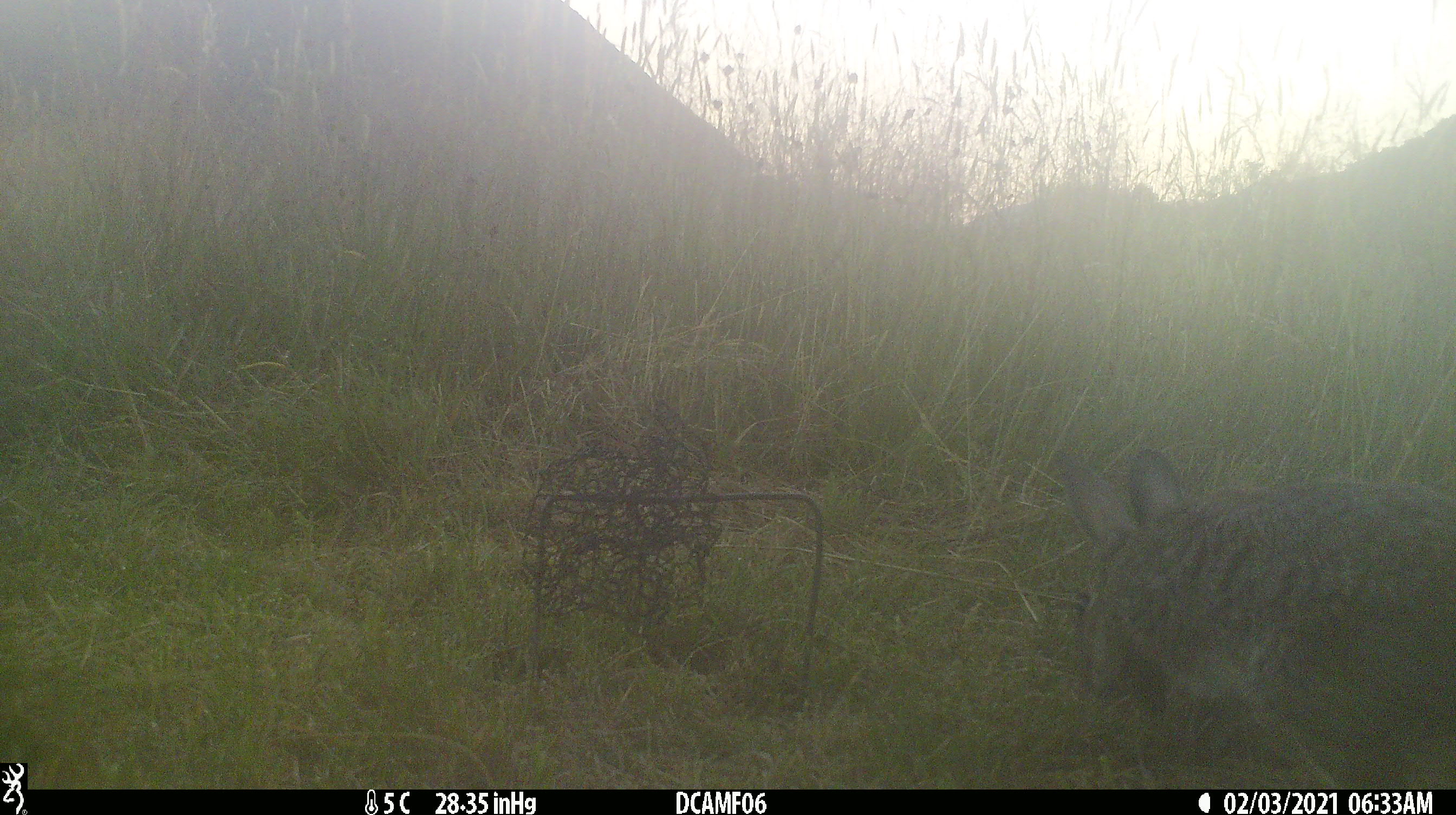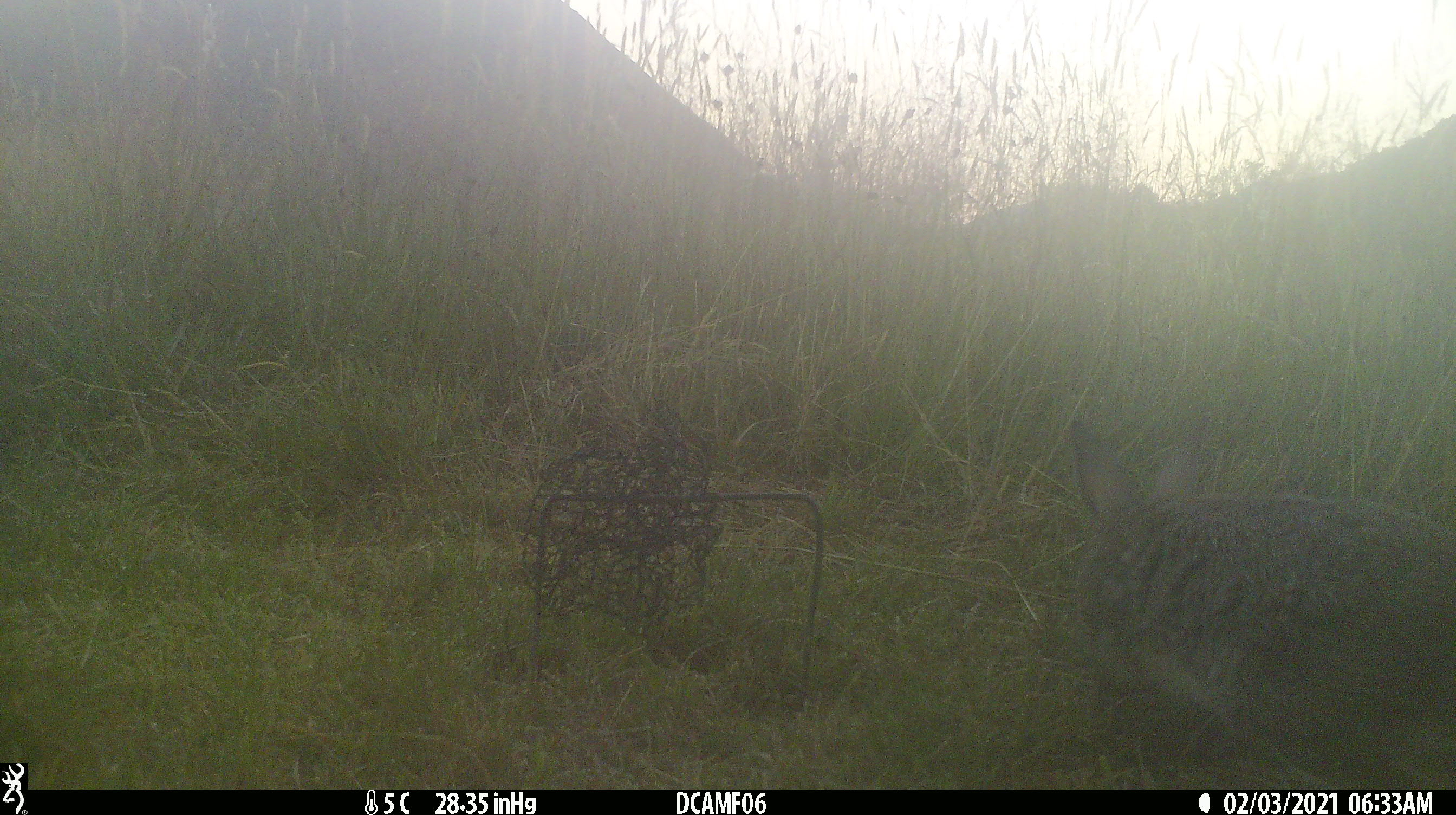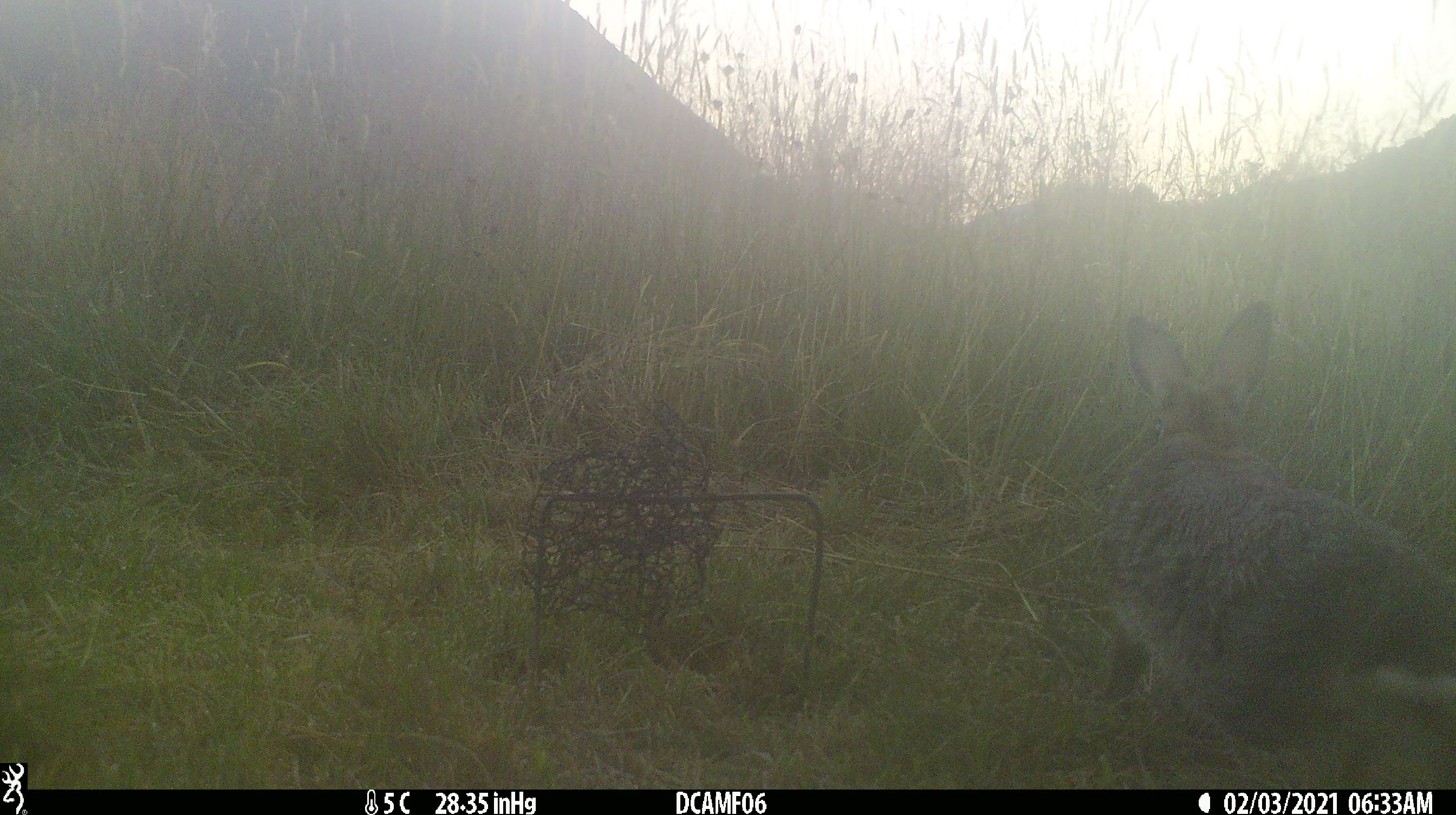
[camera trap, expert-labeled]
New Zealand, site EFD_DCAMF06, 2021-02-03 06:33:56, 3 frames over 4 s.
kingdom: Animalia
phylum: Chordata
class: Mammalia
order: Lagomorpha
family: Leporidae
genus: Oryctolagus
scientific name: Oryctolagus cuniculus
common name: european rabbit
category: rabbit